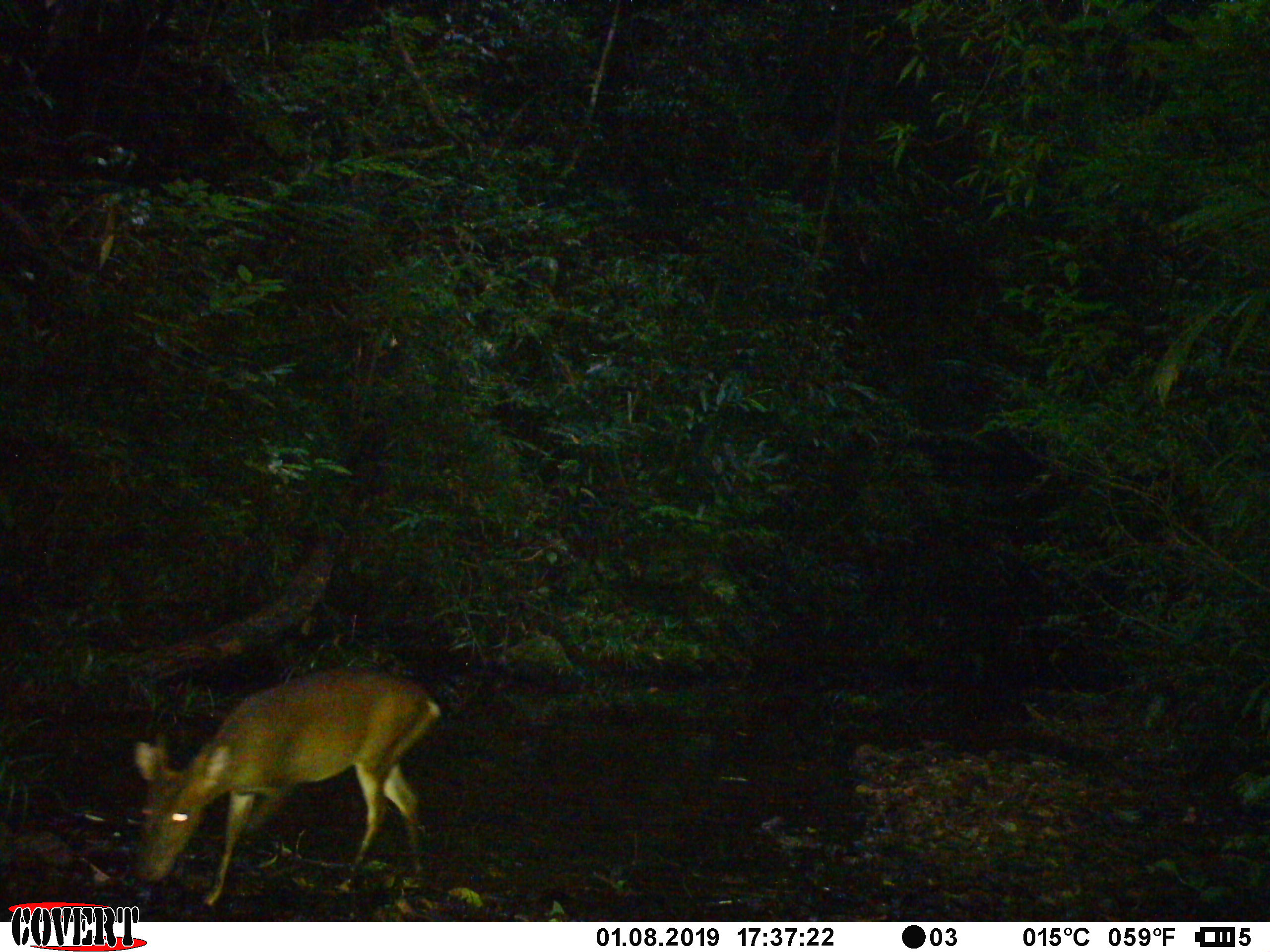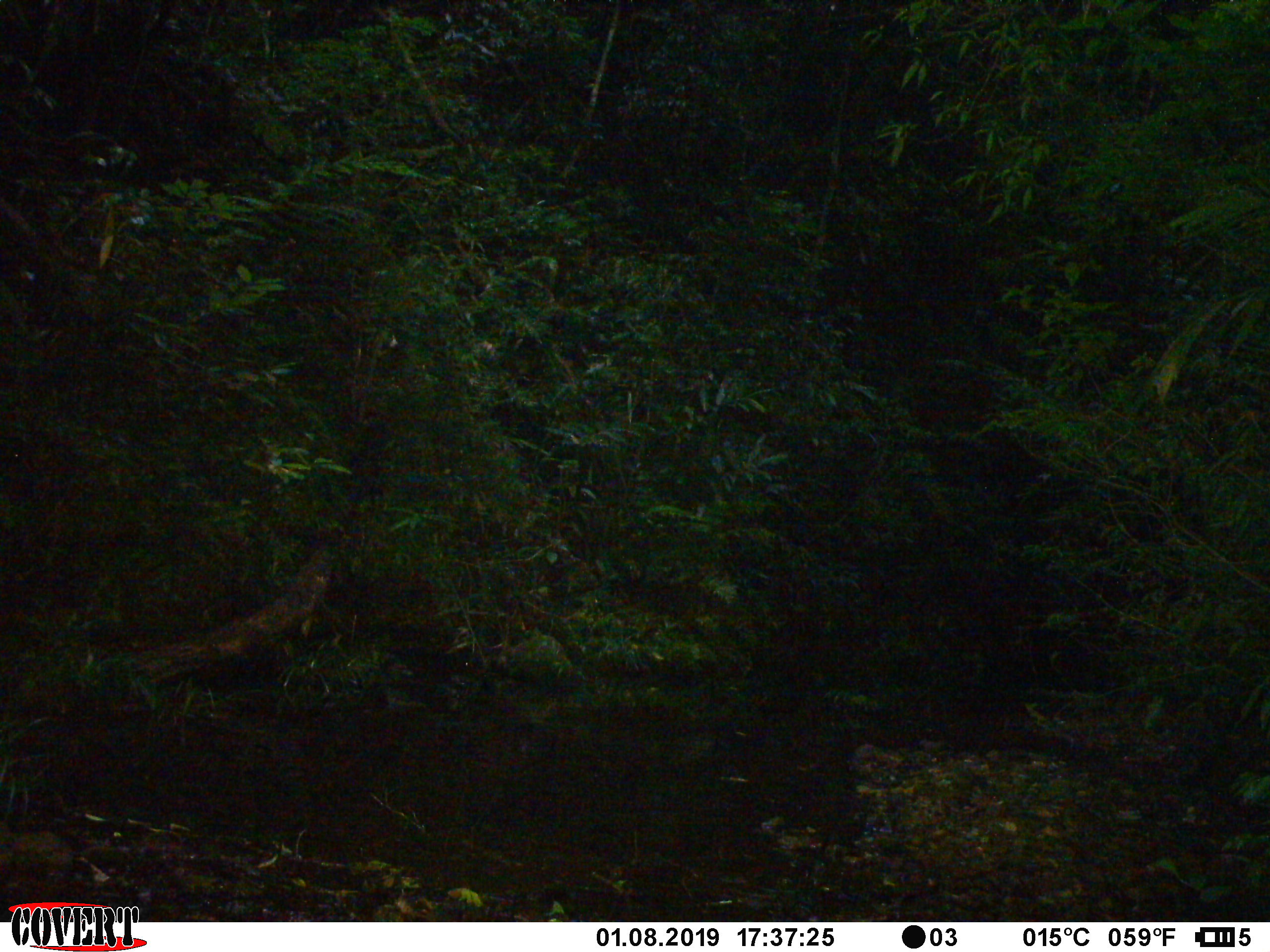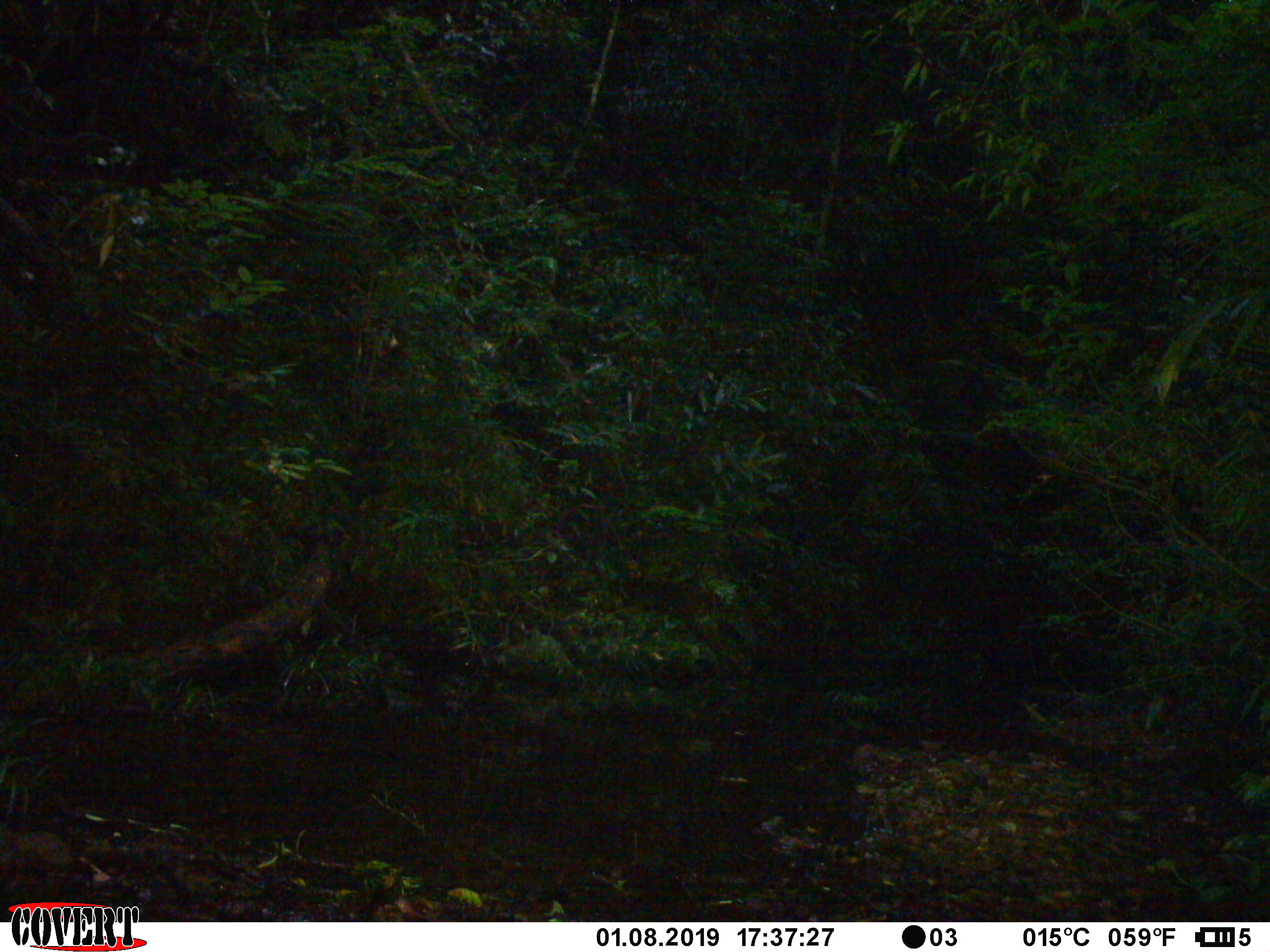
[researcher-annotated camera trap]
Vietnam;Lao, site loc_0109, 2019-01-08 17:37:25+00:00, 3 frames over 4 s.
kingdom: Animalia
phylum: Chordata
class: Mammalia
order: Artiodactyla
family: Cervidae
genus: Muntiacus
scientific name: Muntiacus vuquangensis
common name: large-antlered muntjac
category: large antlered muntjac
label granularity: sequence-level